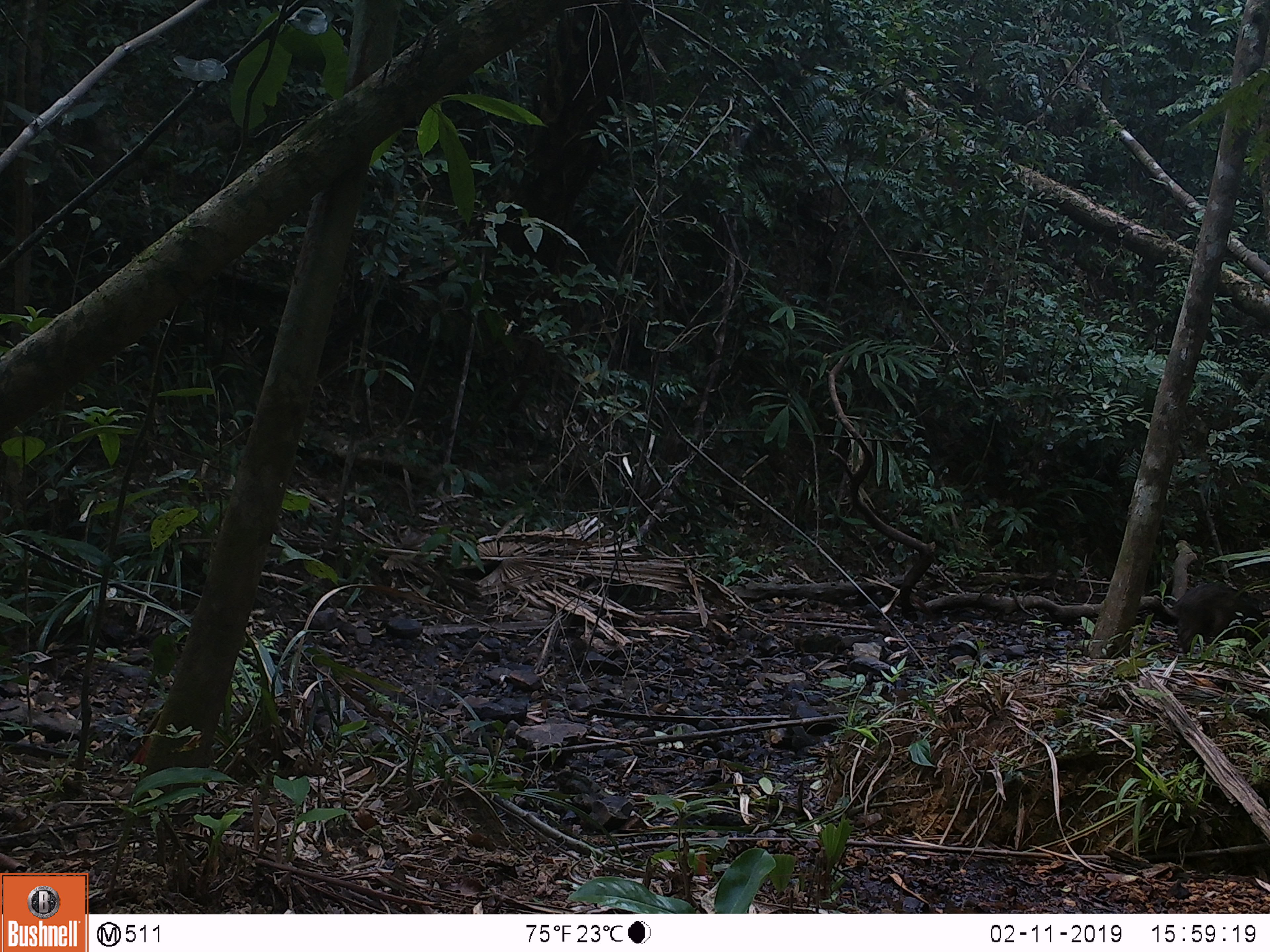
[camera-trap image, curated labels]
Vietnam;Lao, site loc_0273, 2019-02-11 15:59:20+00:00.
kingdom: Animalia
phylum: Chordata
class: Mammalia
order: Artiodactyla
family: Suidae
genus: Sus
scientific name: Sus scrofa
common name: eurasian wild pig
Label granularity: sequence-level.